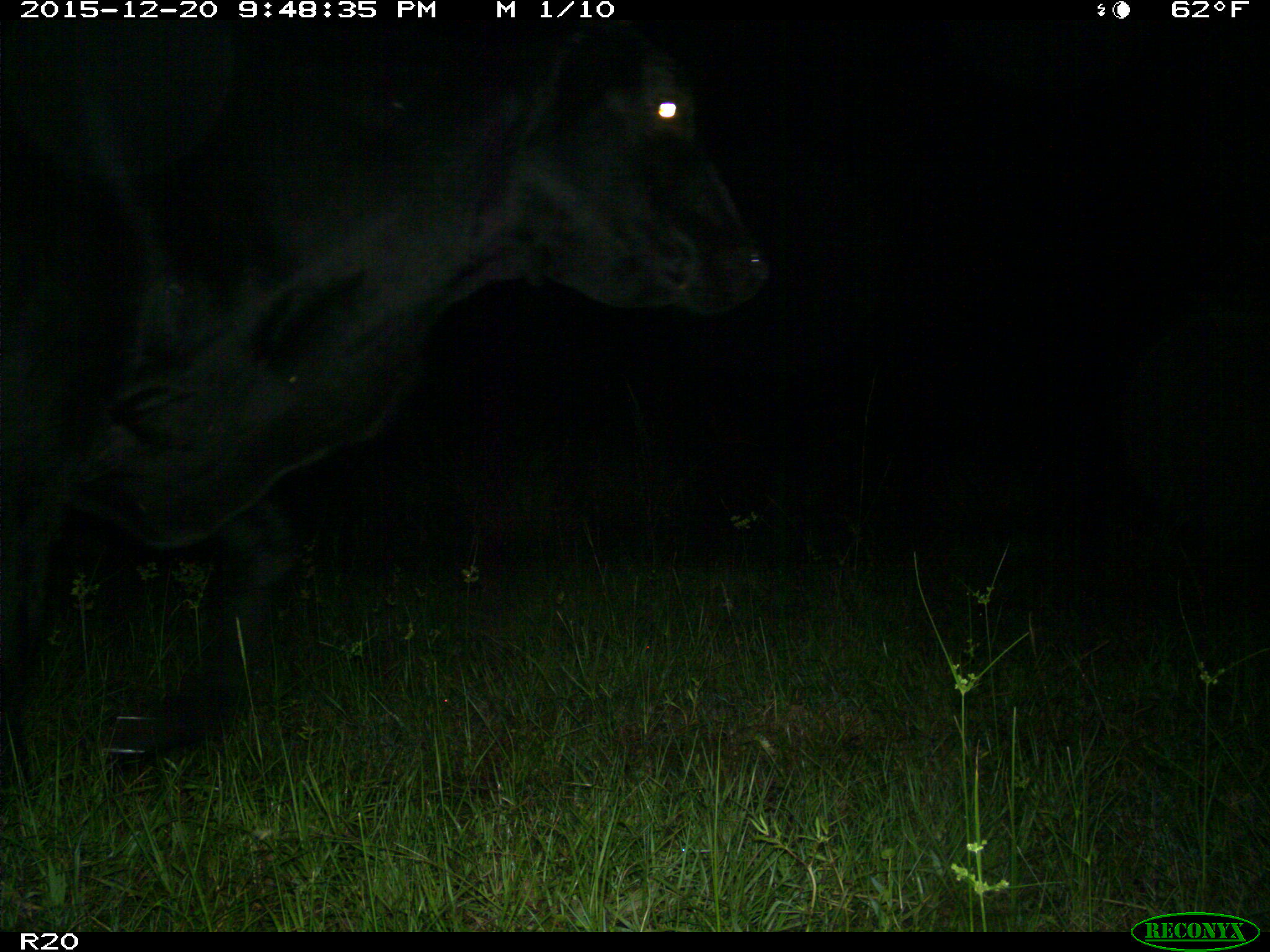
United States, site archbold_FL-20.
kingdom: Animalia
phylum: Chordata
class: Mammalia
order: Artiodactyla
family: Bovidae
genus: Bos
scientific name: Bos taurus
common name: domestic cow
Bos taurus (domestic cow).